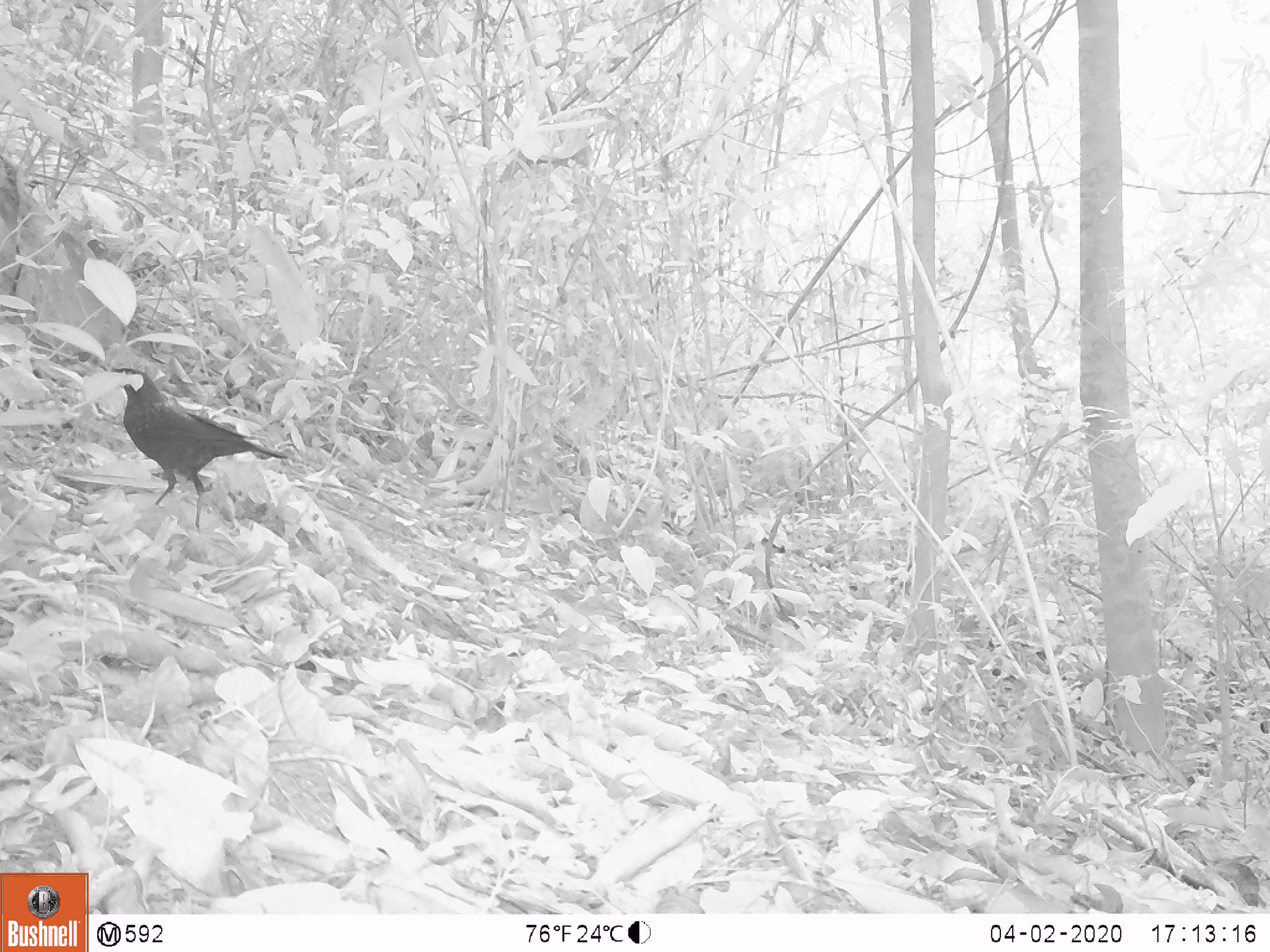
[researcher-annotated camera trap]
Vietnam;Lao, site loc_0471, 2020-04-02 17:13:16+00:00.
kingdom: Animalia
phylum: Chordata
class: Aves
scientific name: Aves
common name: bird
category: unidentified bird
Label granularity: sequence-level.